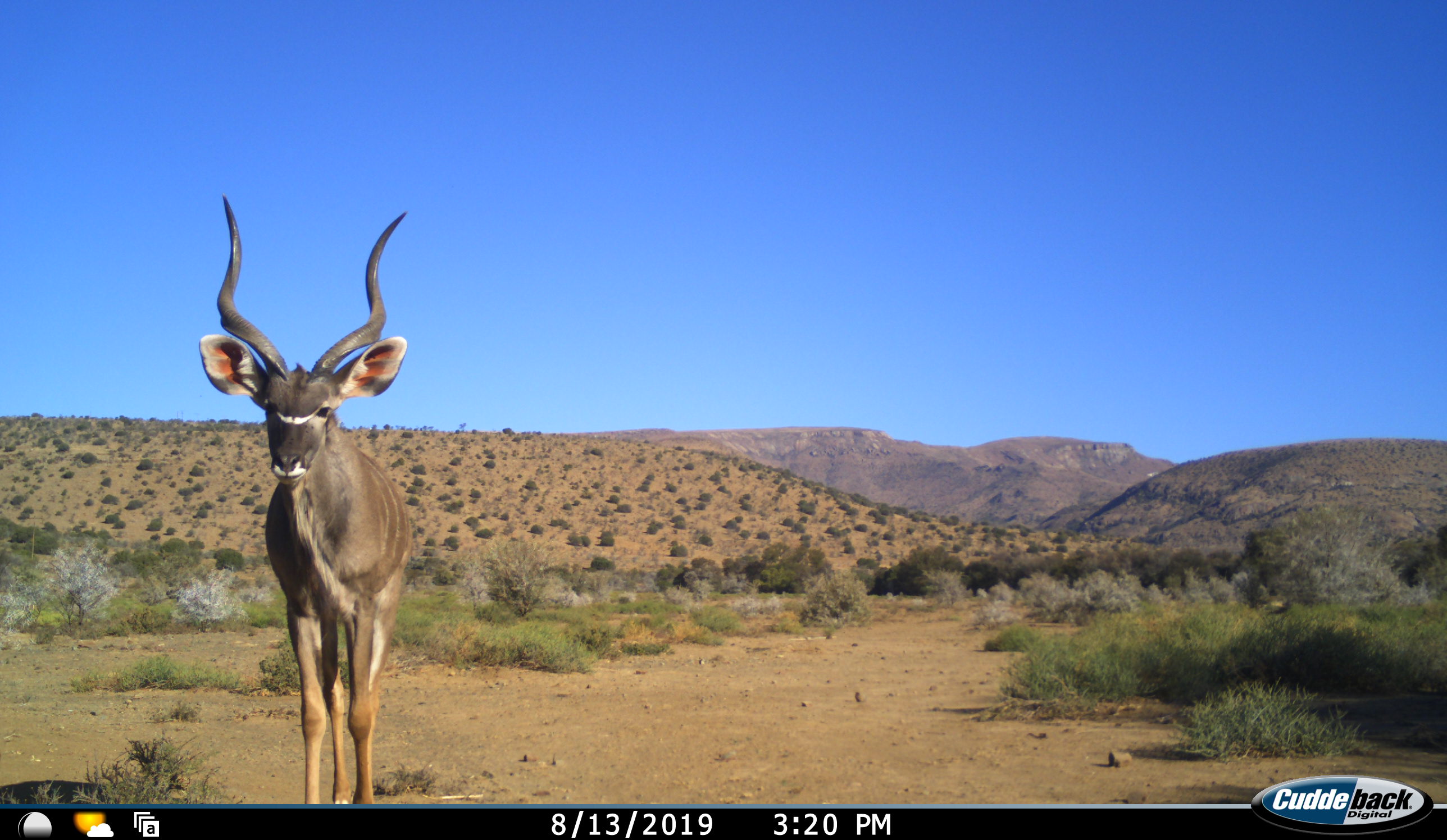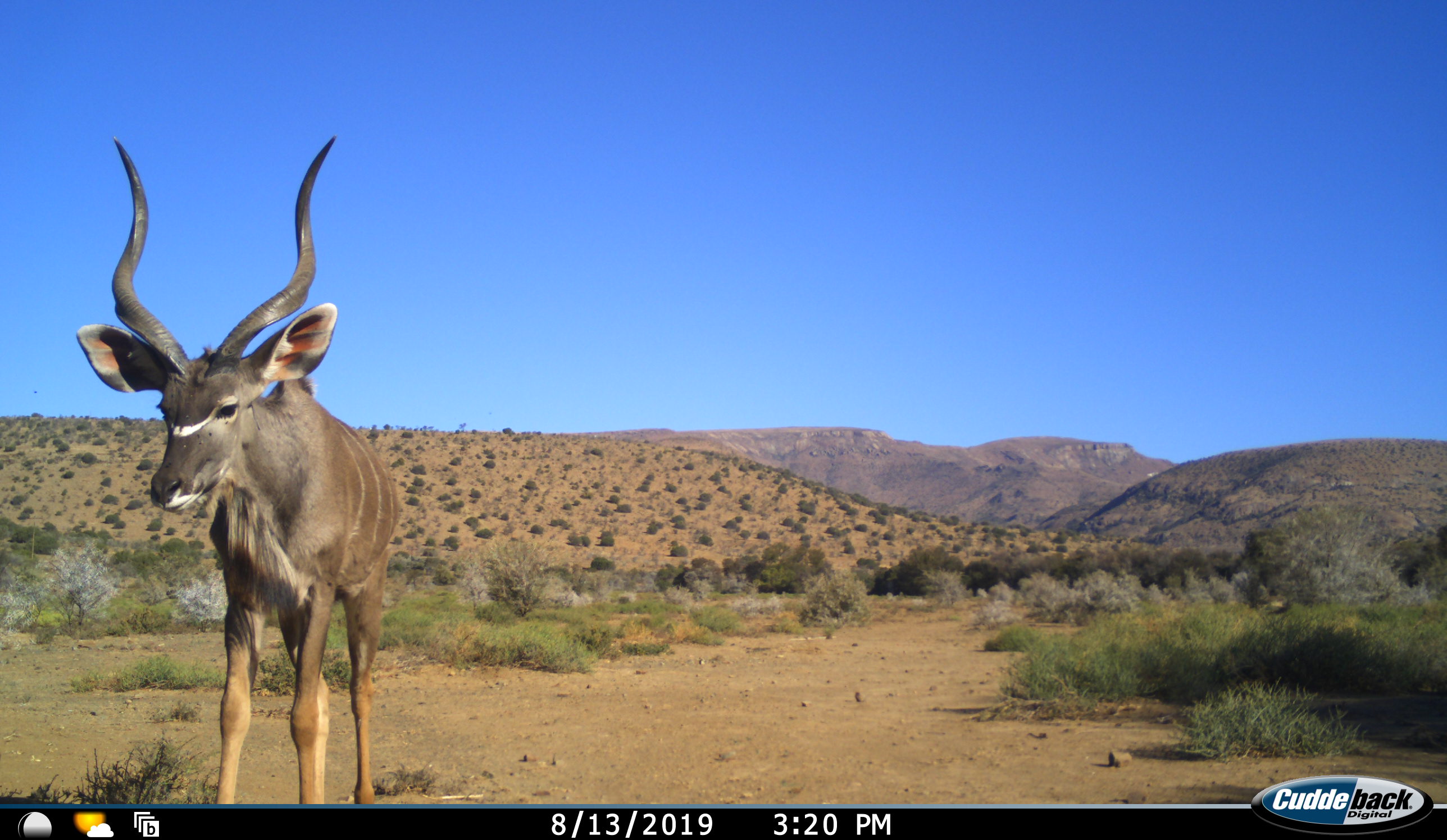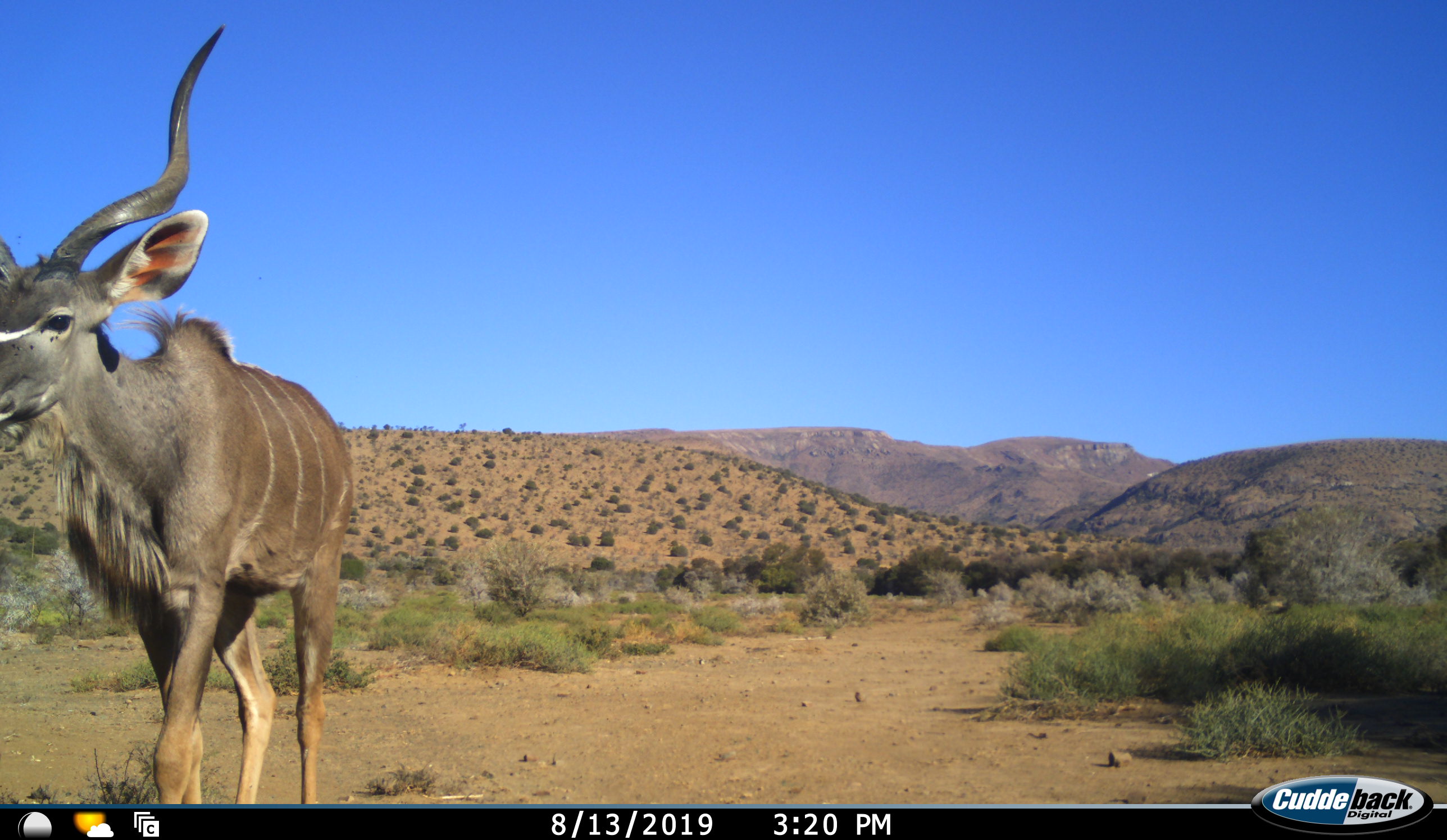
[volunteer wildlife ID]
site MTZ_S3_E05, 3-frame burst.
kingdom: Animalia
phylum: Chordata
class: Mammalia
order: Artiodactyla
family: Bovidae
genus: Tragelaphus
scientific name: Tragelaphus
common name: kudu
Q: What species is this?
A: Kudu (Tragelaphus).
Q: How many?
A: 1.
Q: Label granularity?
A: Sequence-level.